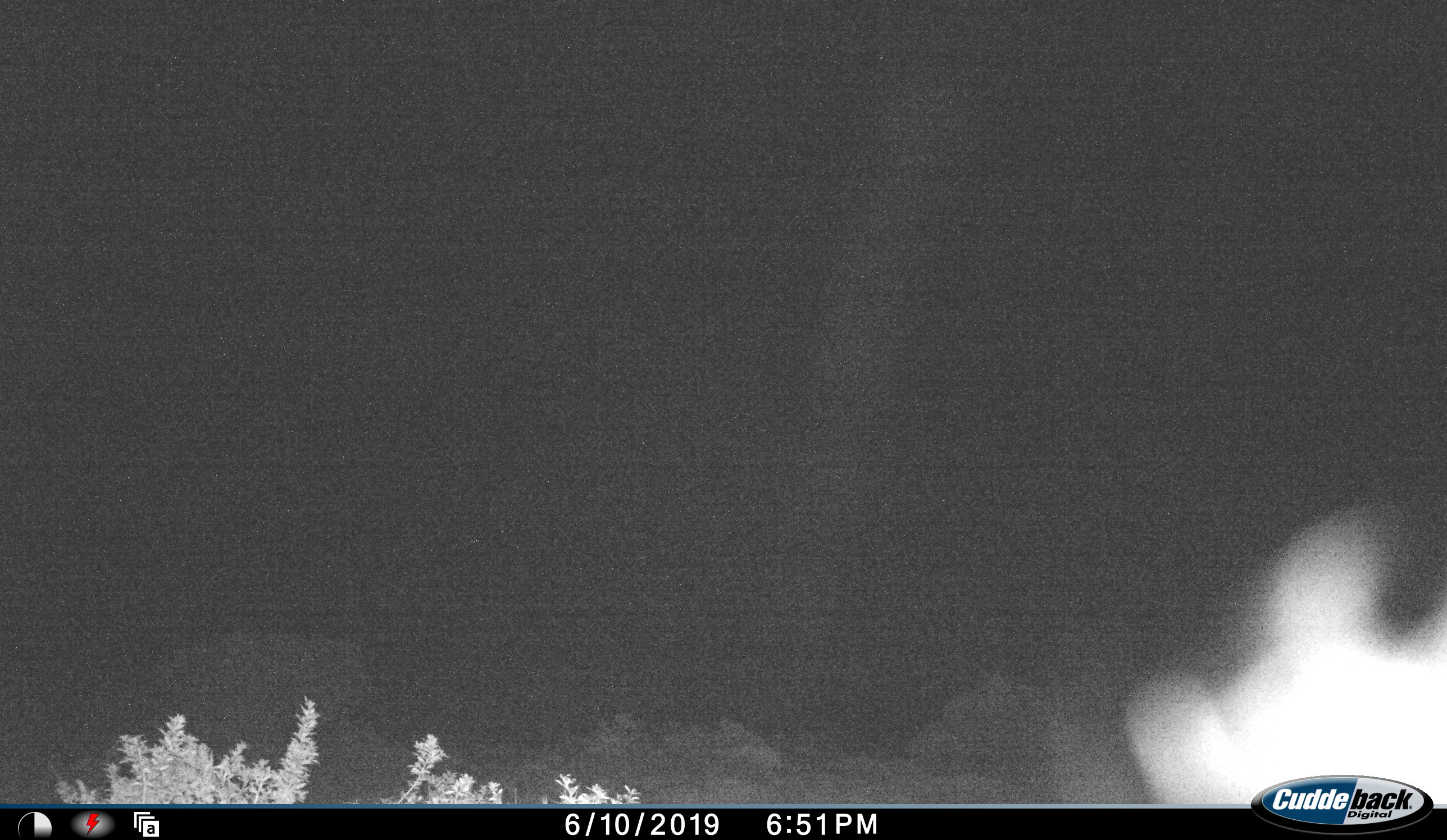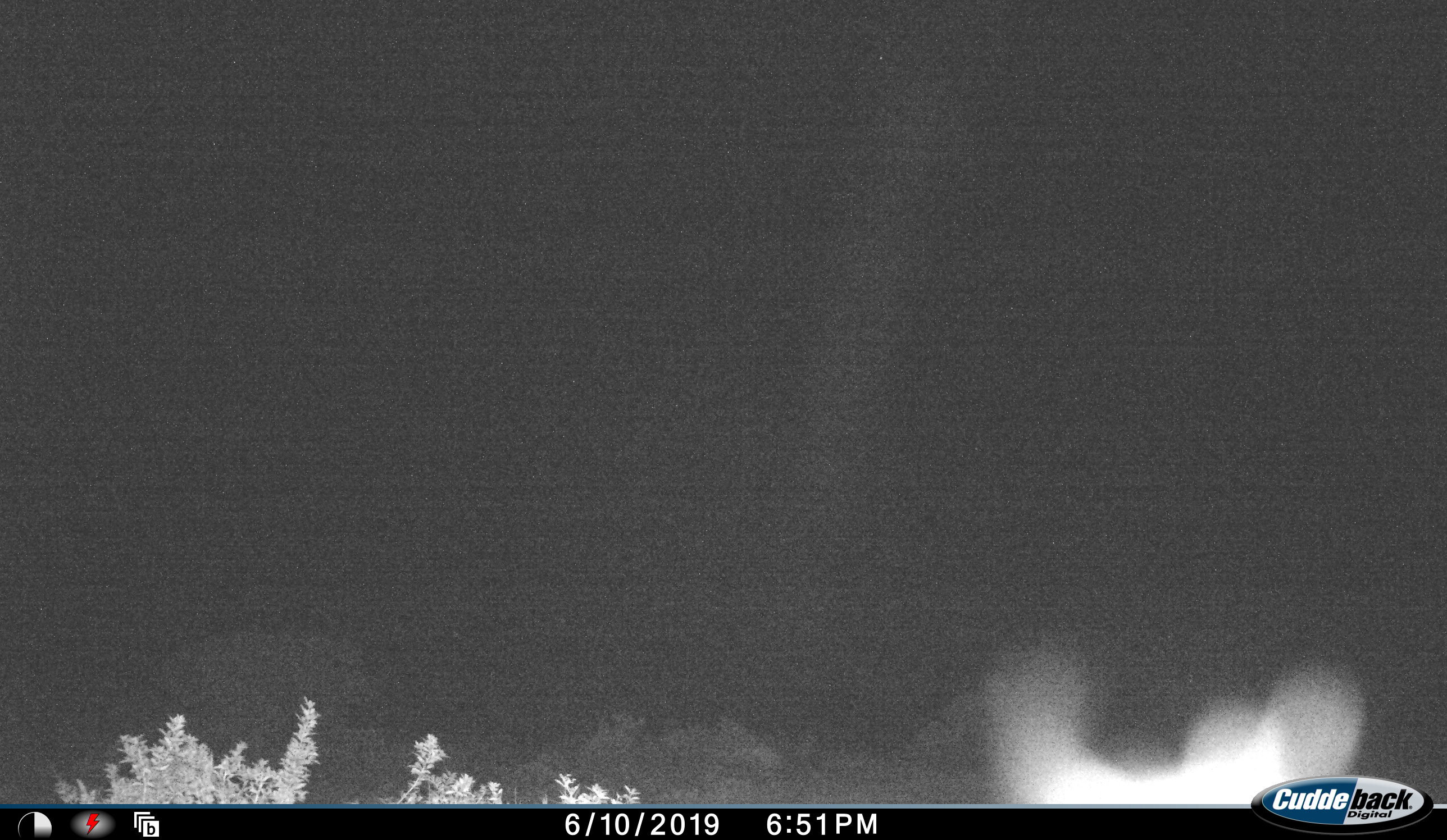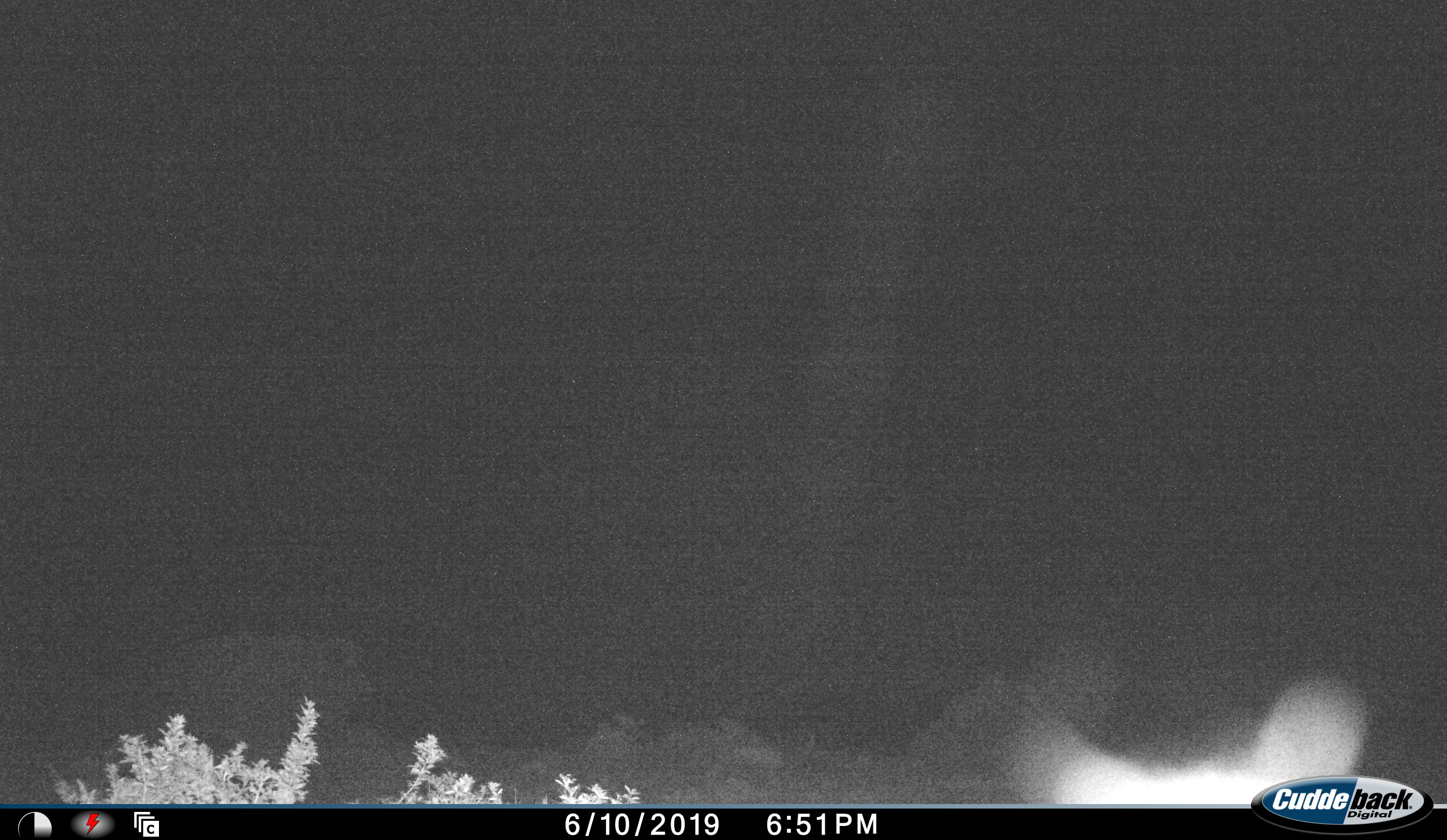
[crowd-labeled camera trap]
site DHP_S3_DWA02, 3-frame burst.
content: unidentified animal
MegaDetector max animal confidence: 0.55